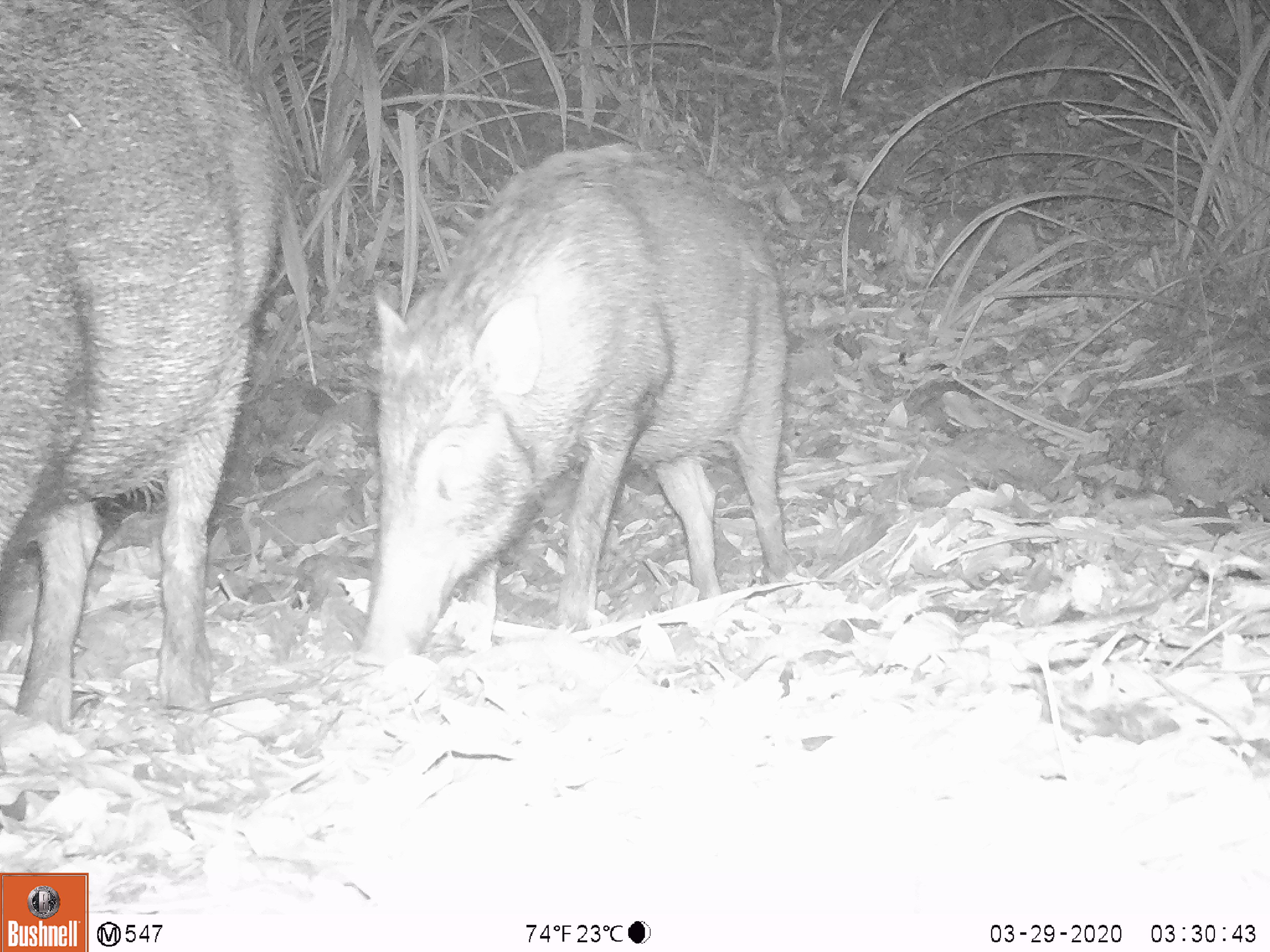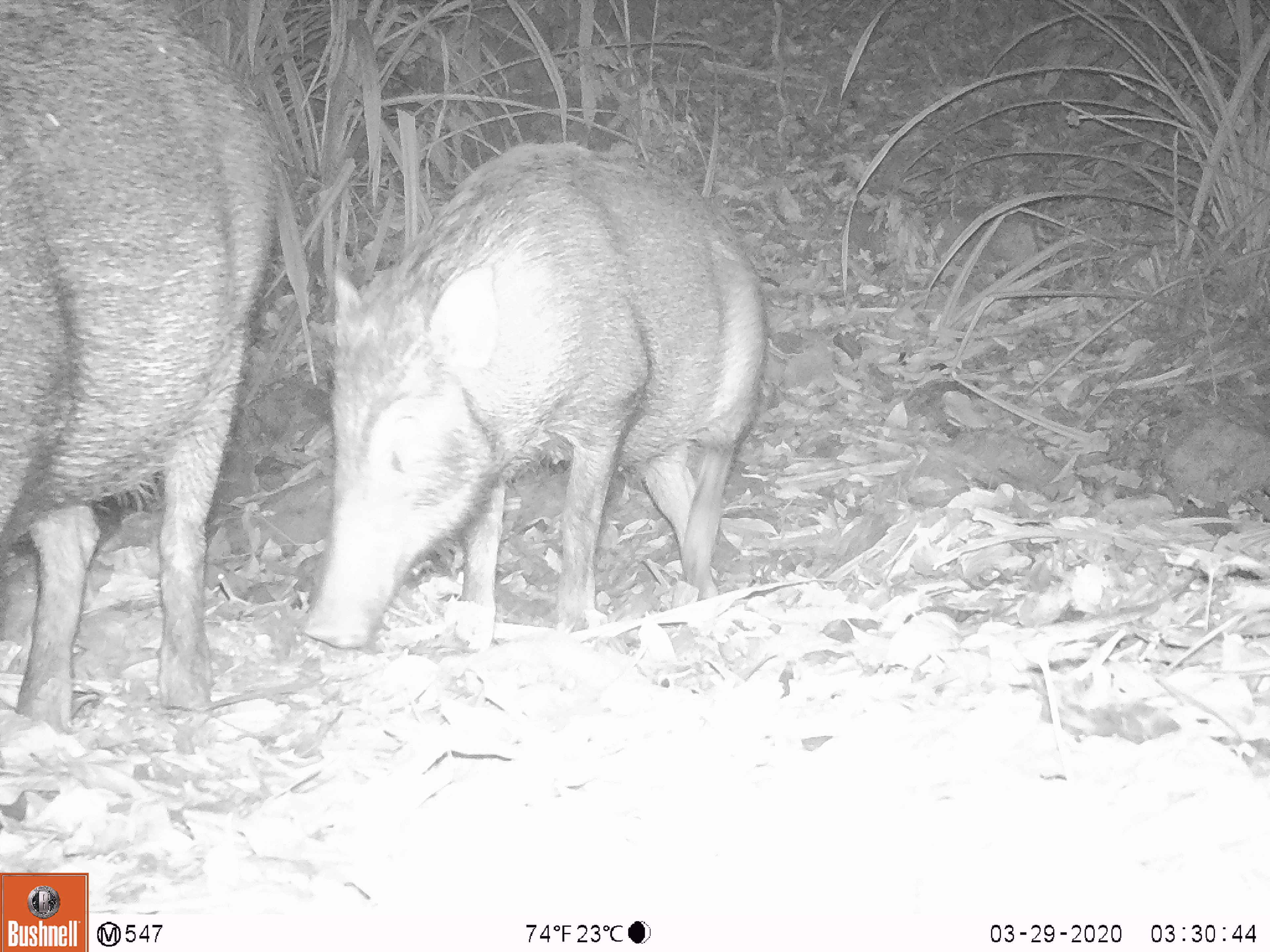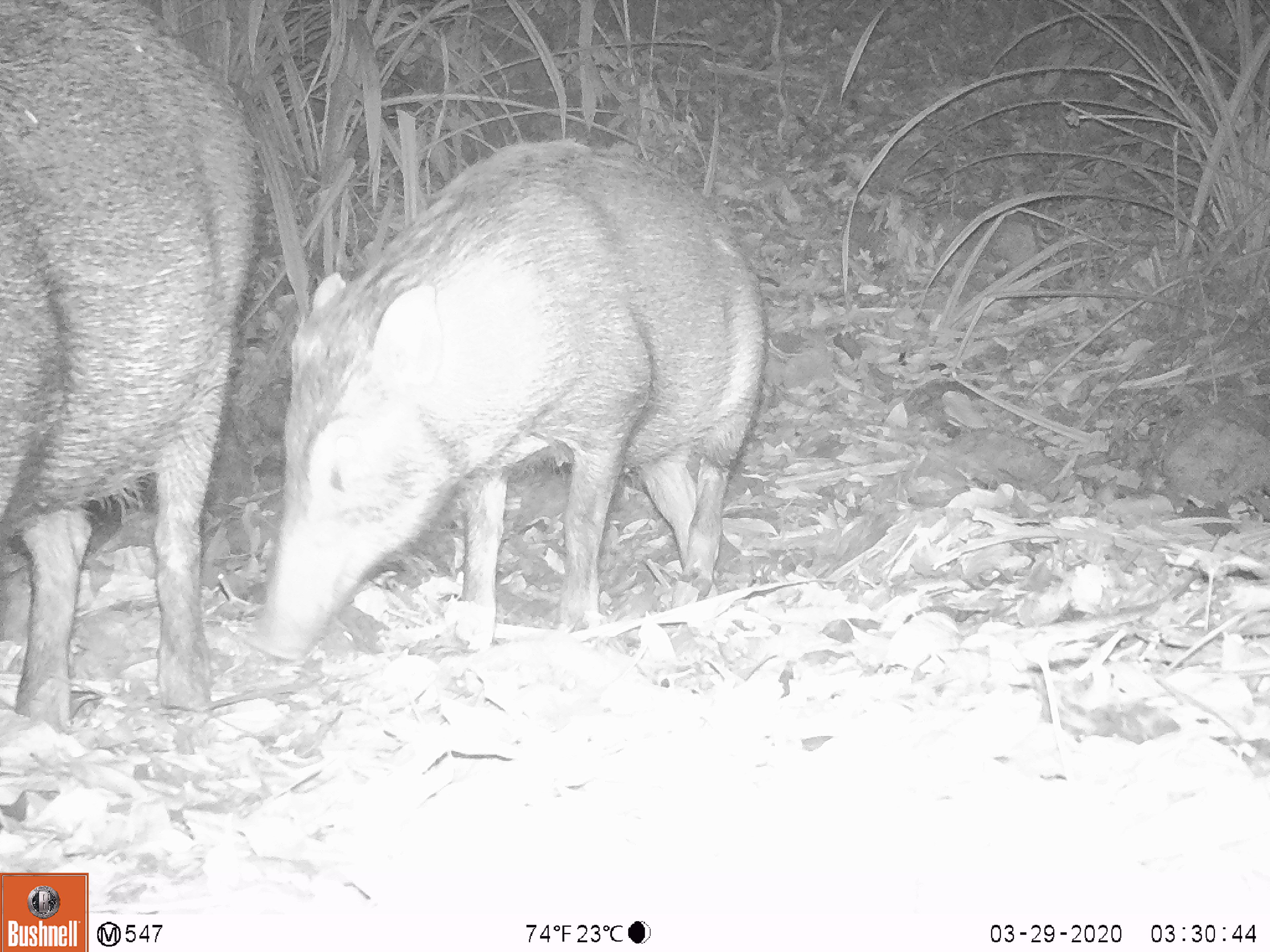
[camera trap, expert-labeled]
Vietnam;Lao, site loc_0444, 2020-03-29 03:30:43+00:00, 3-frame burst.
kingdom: Animalia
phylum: Chordata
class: Mammalia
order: Artiodactyla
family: Suidae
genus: Sus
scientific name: Sus scrofa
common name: eurasian wild pig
Eurasian wild pig (Sus scrofa). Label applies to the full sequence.